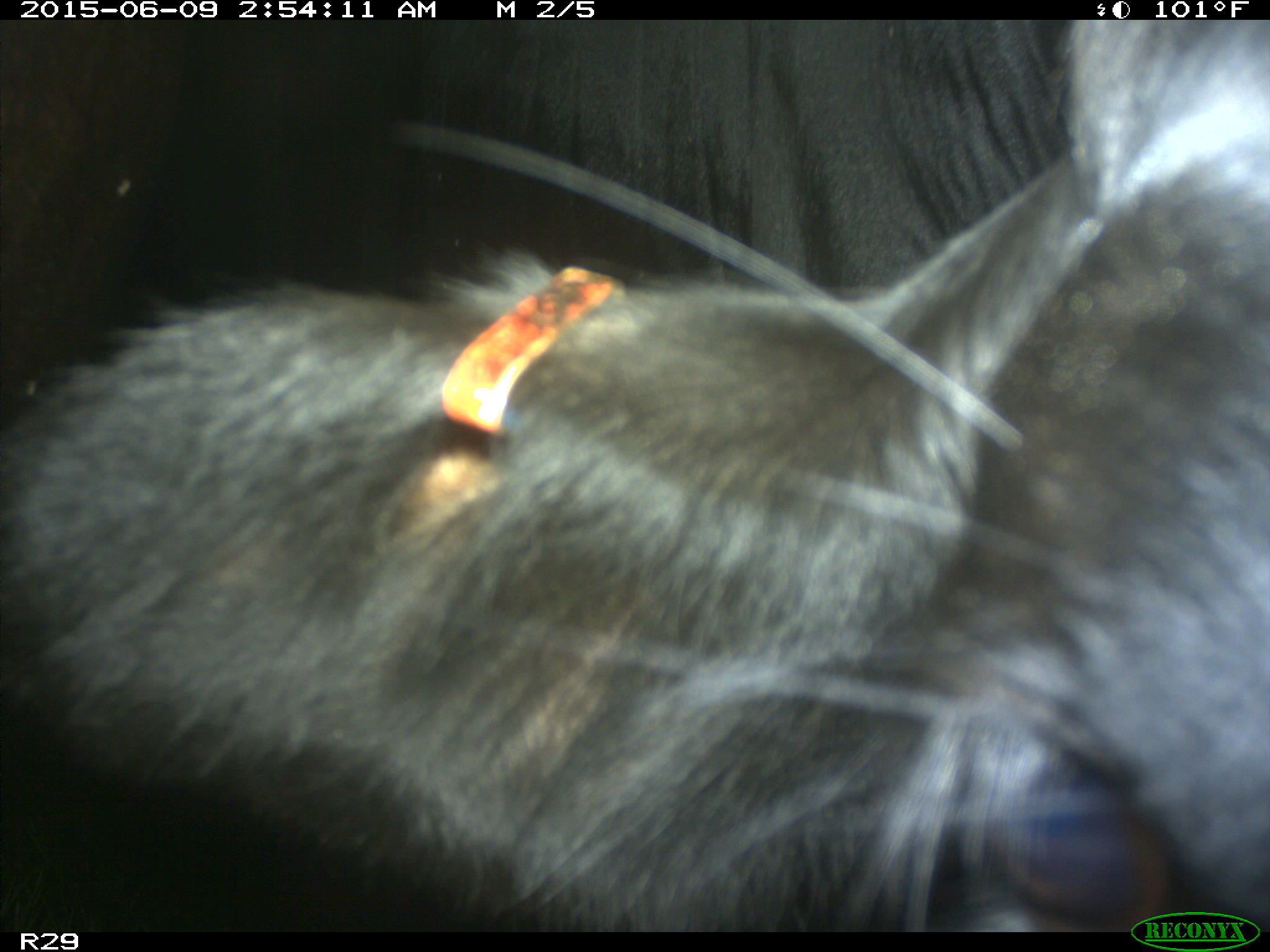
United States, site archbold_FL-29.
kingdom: Animalia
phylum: Chordata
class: Mammalia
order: Artiodactyla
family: Bovidae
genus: Bos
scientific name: Bos taurus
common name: domestic cow